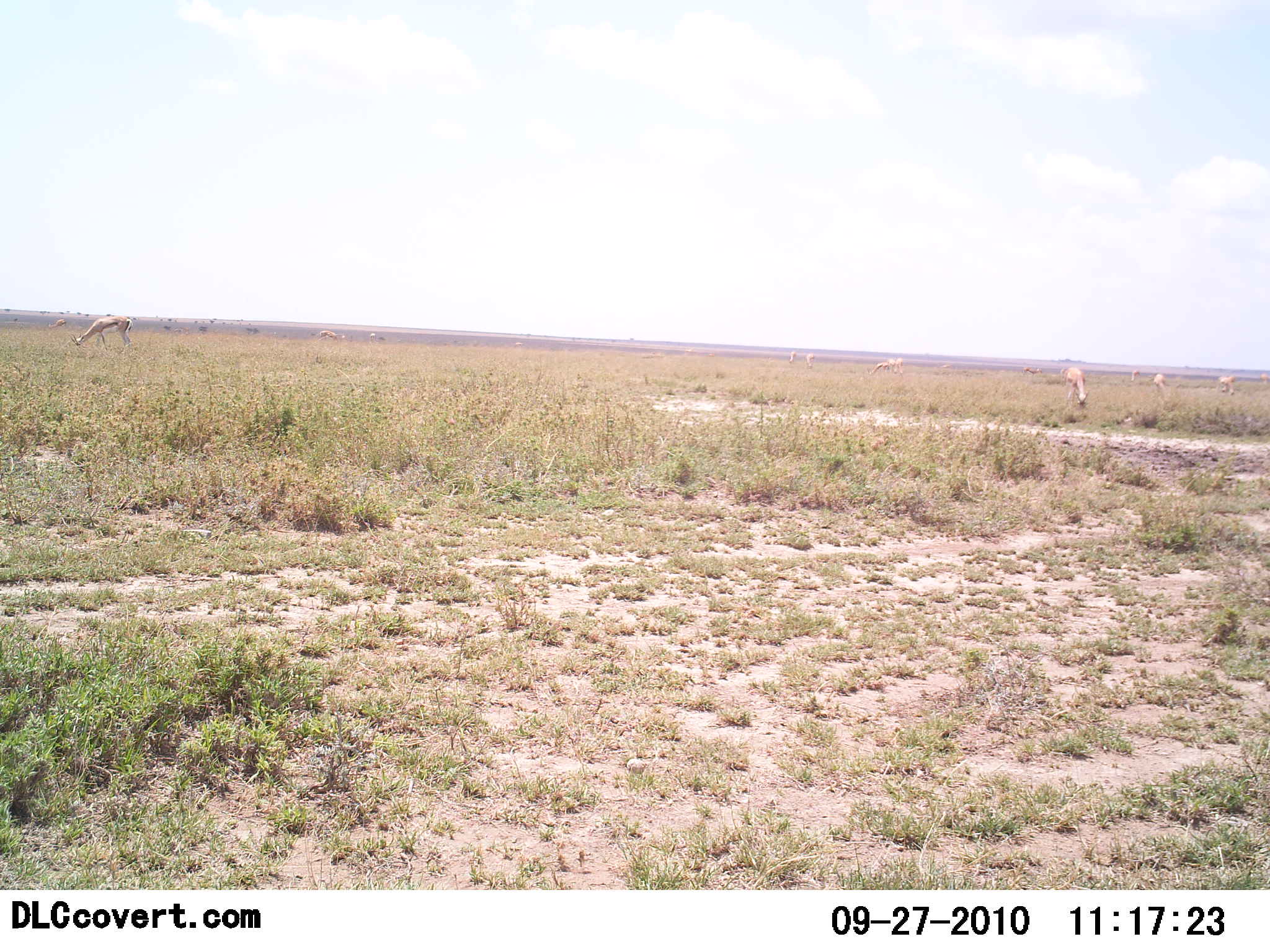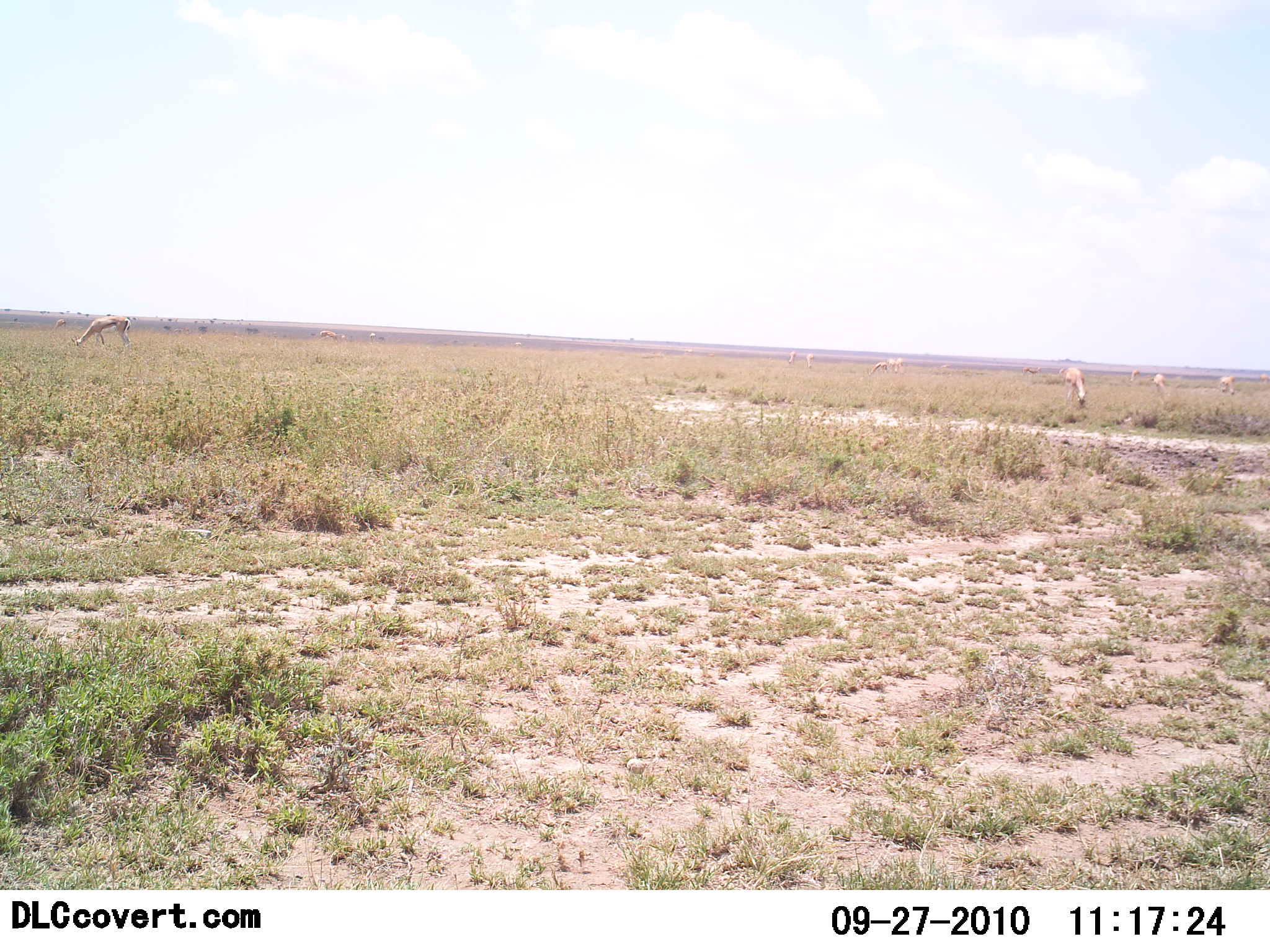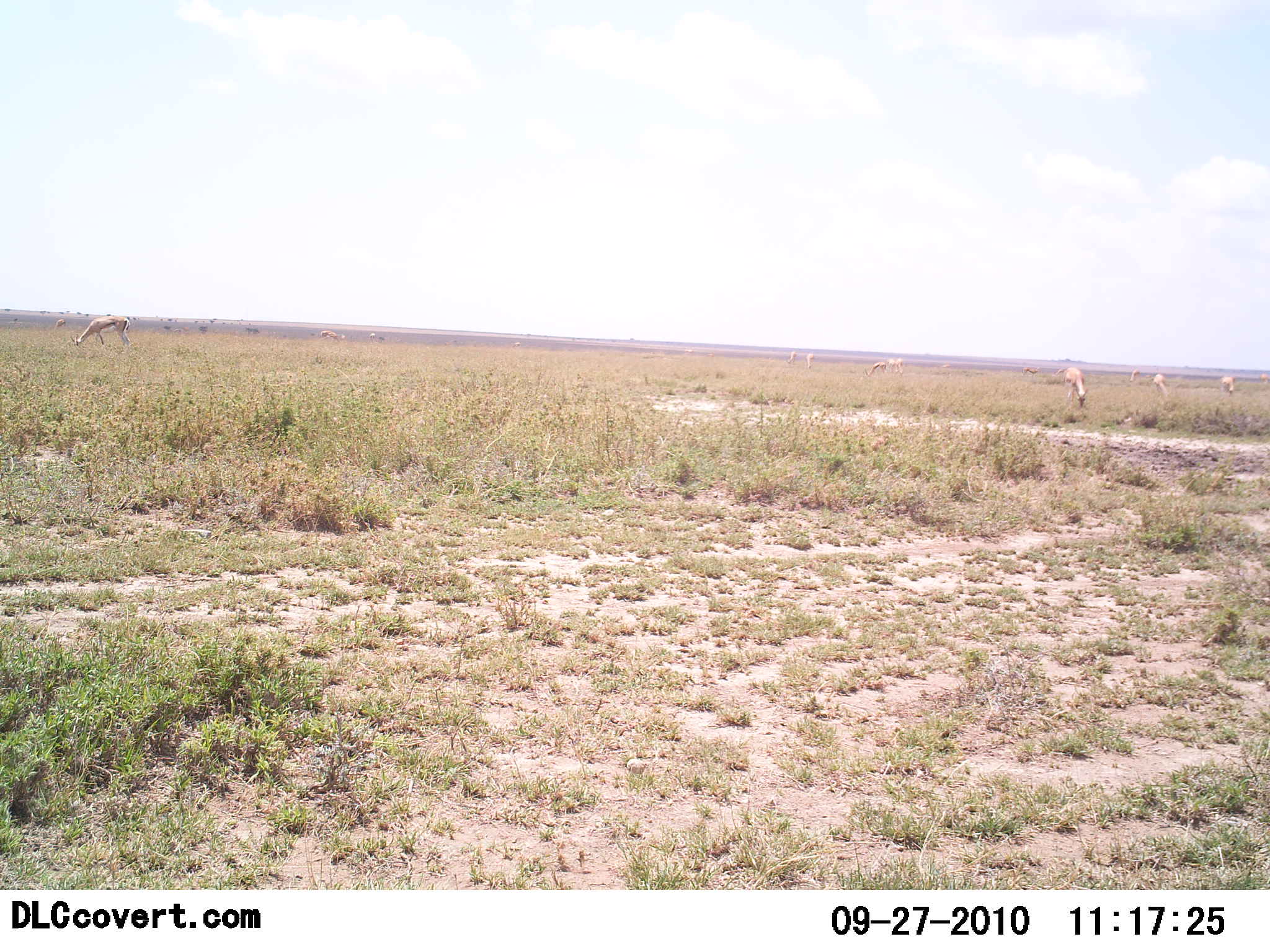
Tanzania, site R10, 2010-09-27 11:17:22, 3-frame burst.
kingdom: Animalia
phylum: Chordata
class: Mammalia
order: Artiodactyla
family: Bovidae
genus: Eudorcas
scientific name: Eudorcas thomsonii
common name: thomson's gazelle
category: gazellethomsons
Gazellethomsons (thomson's gazelle) (Eudorcas thomsonii), count 9. Behavior (volunteer vote fractions): standing 44%, resting 0%, moving 6%, interacting 6%. Young present (vote fraction): 0%. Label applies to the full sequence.